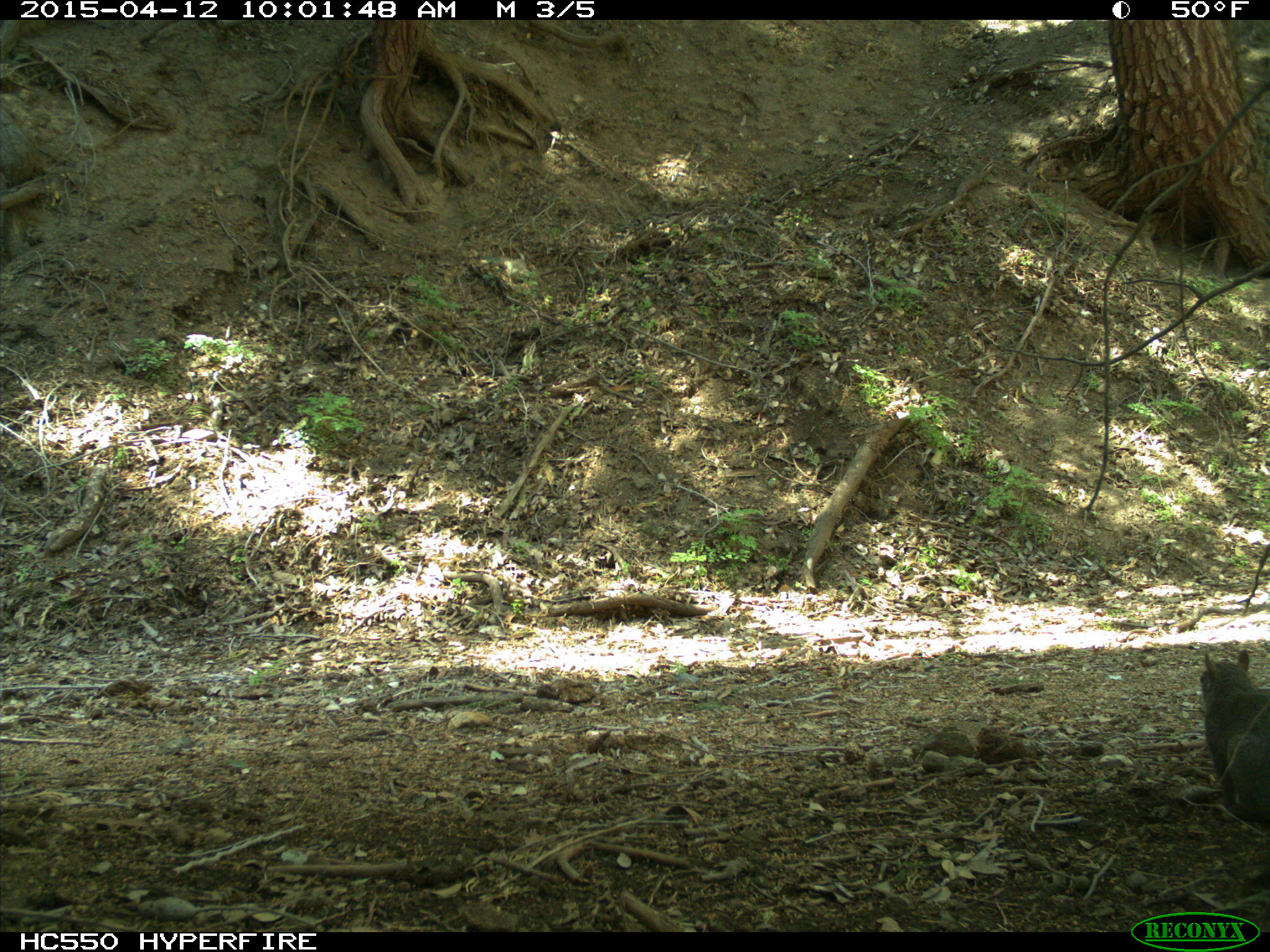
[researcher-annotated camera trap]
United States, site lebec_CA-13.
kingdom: Animalia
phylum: Chordata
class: Mammalia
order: Rodentia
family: Sciuridae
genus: Sciurus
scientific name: Sciurus carolinensis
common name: eastern gray squirrel